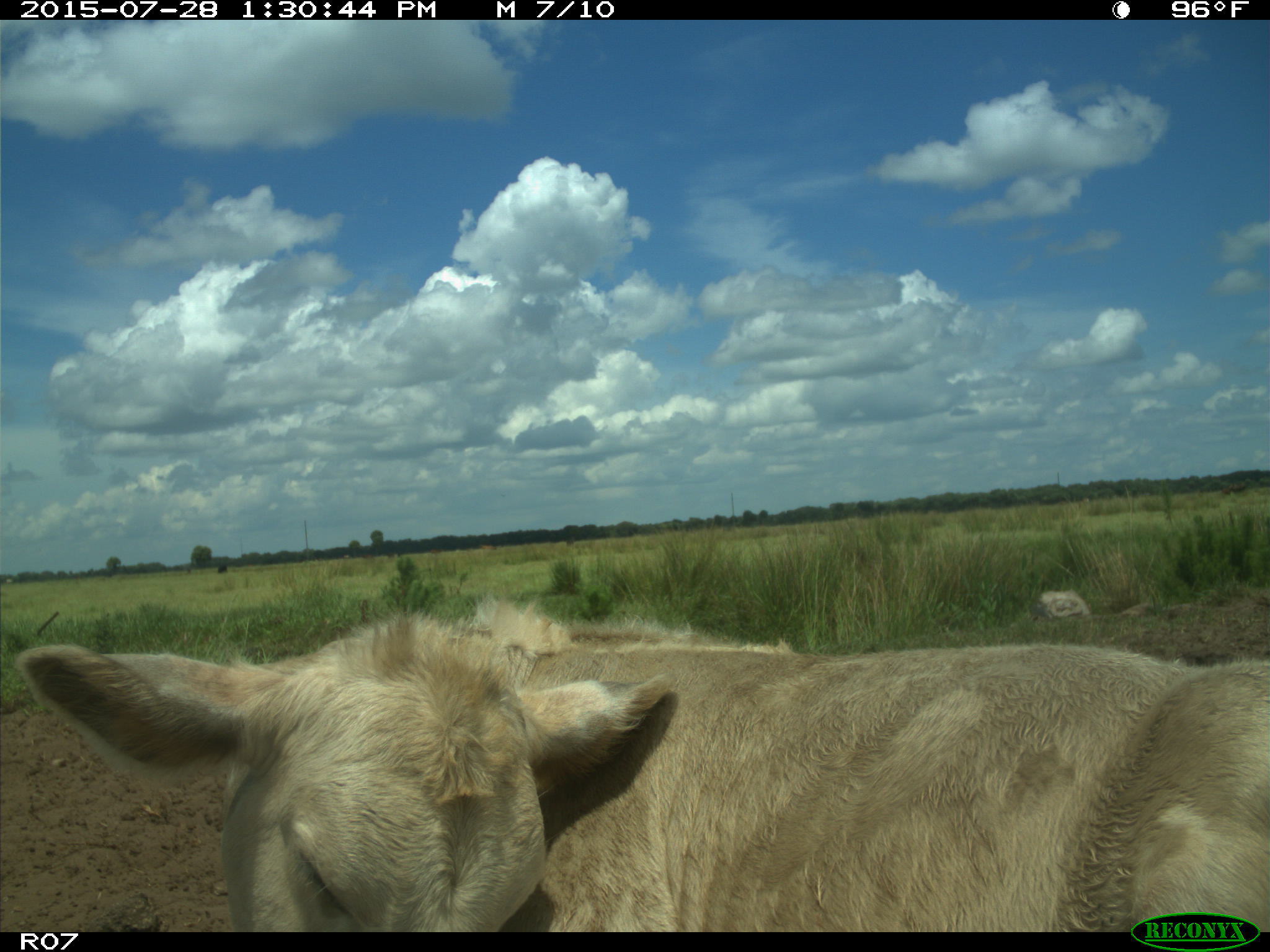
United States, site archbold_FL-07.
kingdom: Animalia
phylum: Chordata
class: Mammalia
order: Artiodactyla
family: Bovidae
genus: Bos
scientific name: Bos taurus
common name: domestic cow